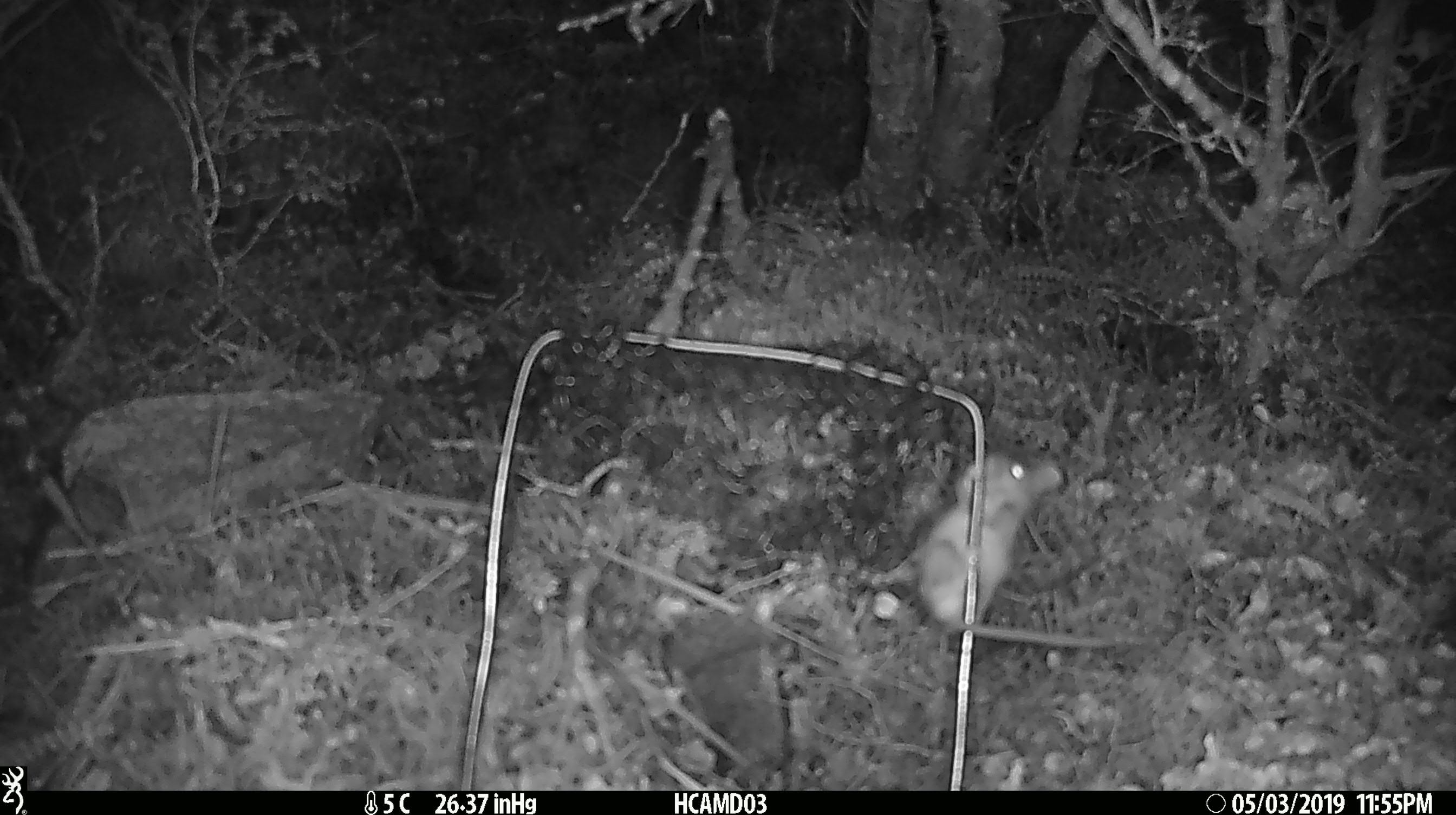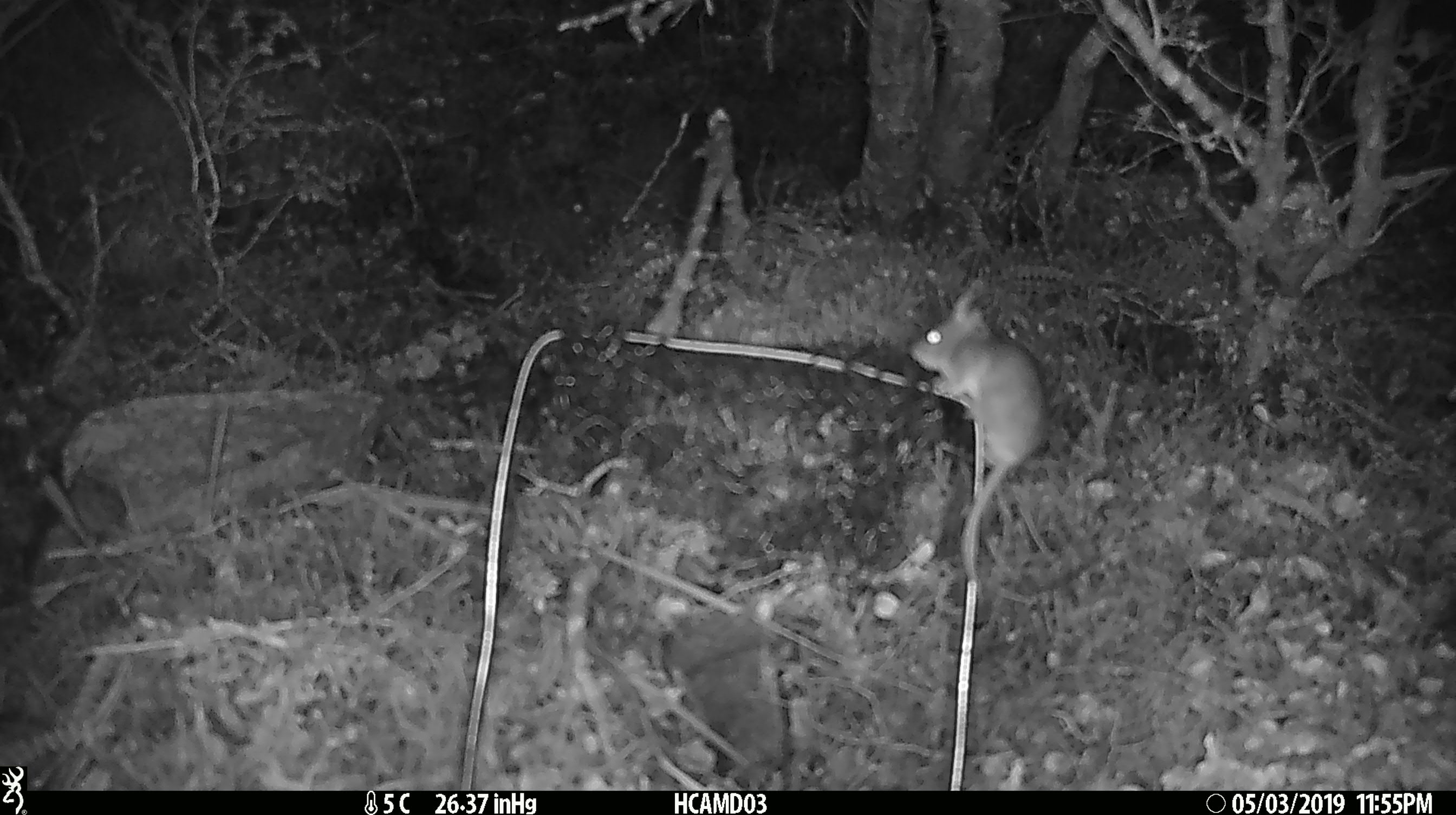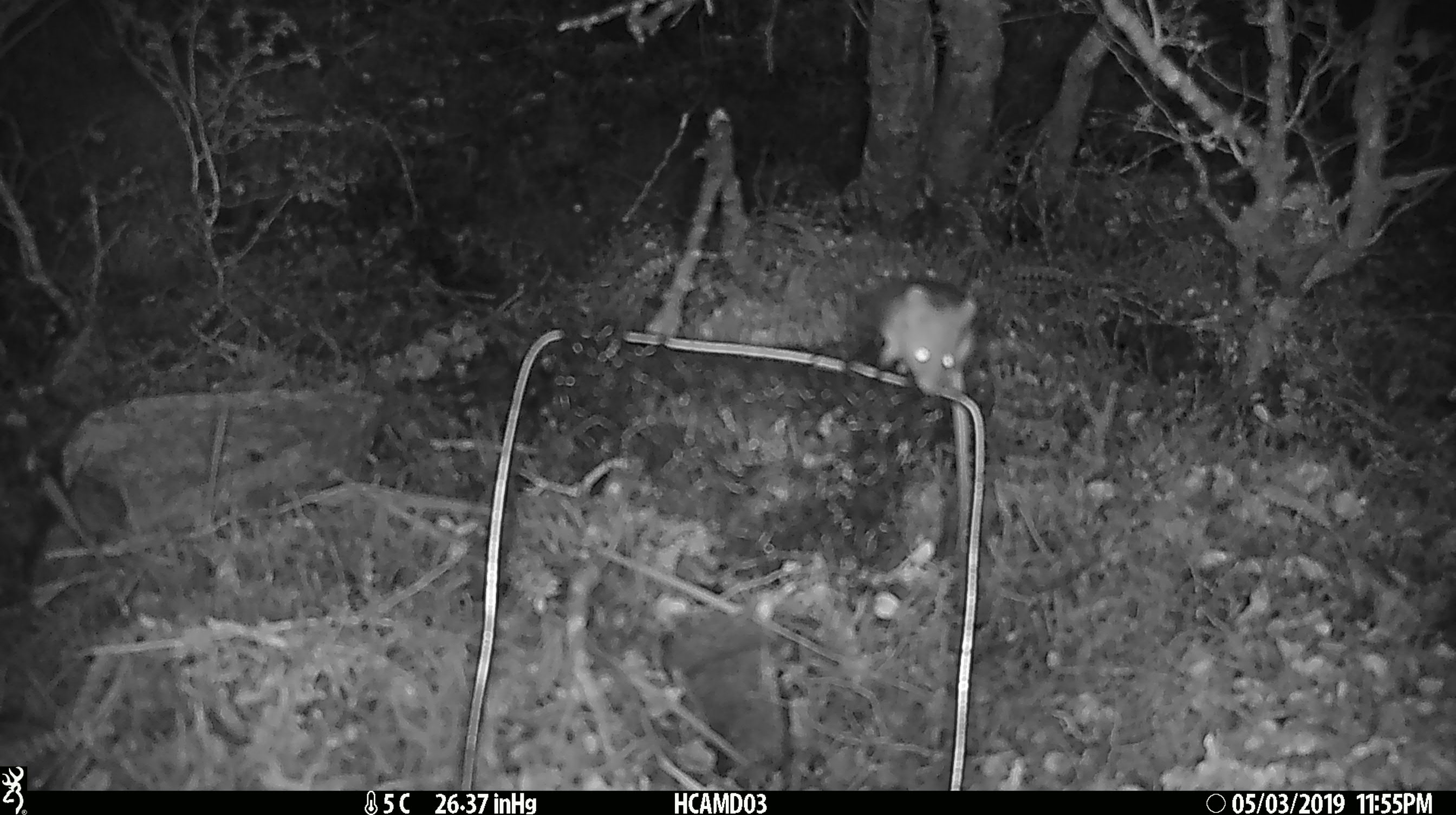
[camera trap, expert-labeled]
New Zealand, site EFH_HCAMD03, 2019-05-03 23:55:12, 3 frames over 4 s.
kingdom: Animalia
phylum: Chordata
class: Mammalia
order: Rodentia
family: Muridae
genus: Mus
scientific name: Mus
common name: mouse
Mouse (Mus).